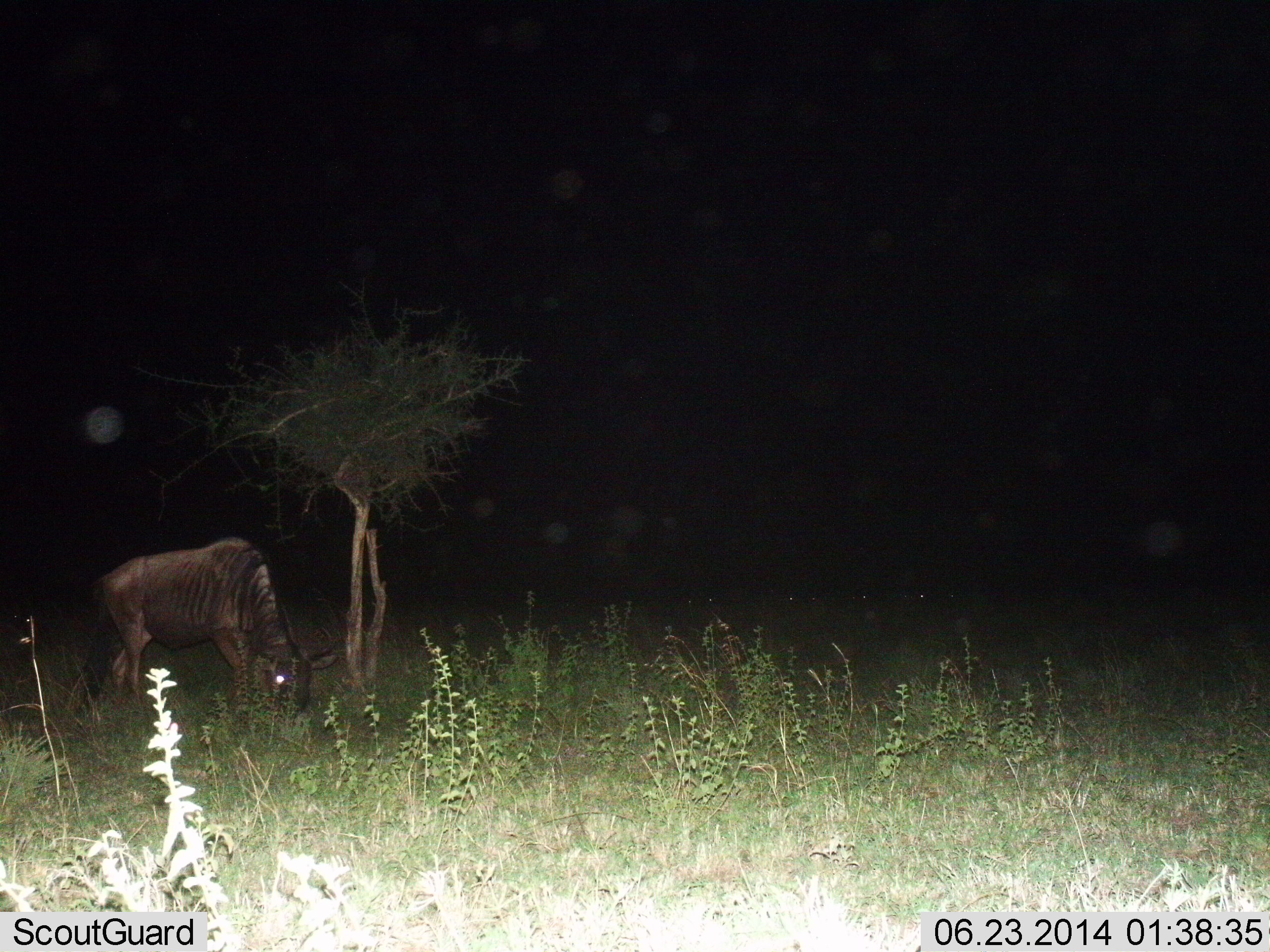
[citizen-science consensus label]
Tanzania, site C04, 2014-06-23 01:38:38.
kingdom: Animalia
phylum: Chordata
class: Mammalia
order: Artiodactyla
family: Bovidae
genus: Connochaetes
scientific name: Connochaetes taurinus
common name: blue wildebeest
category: wildebeest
Wildebeest (blue wildebeest) (Connochaetes taurinus), count 1. Behavior (volunteer vote fractions): standing 0%, resting 0%, moving 0%, interacting 0%. Young present (vote fraction): 0%. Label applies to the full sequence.